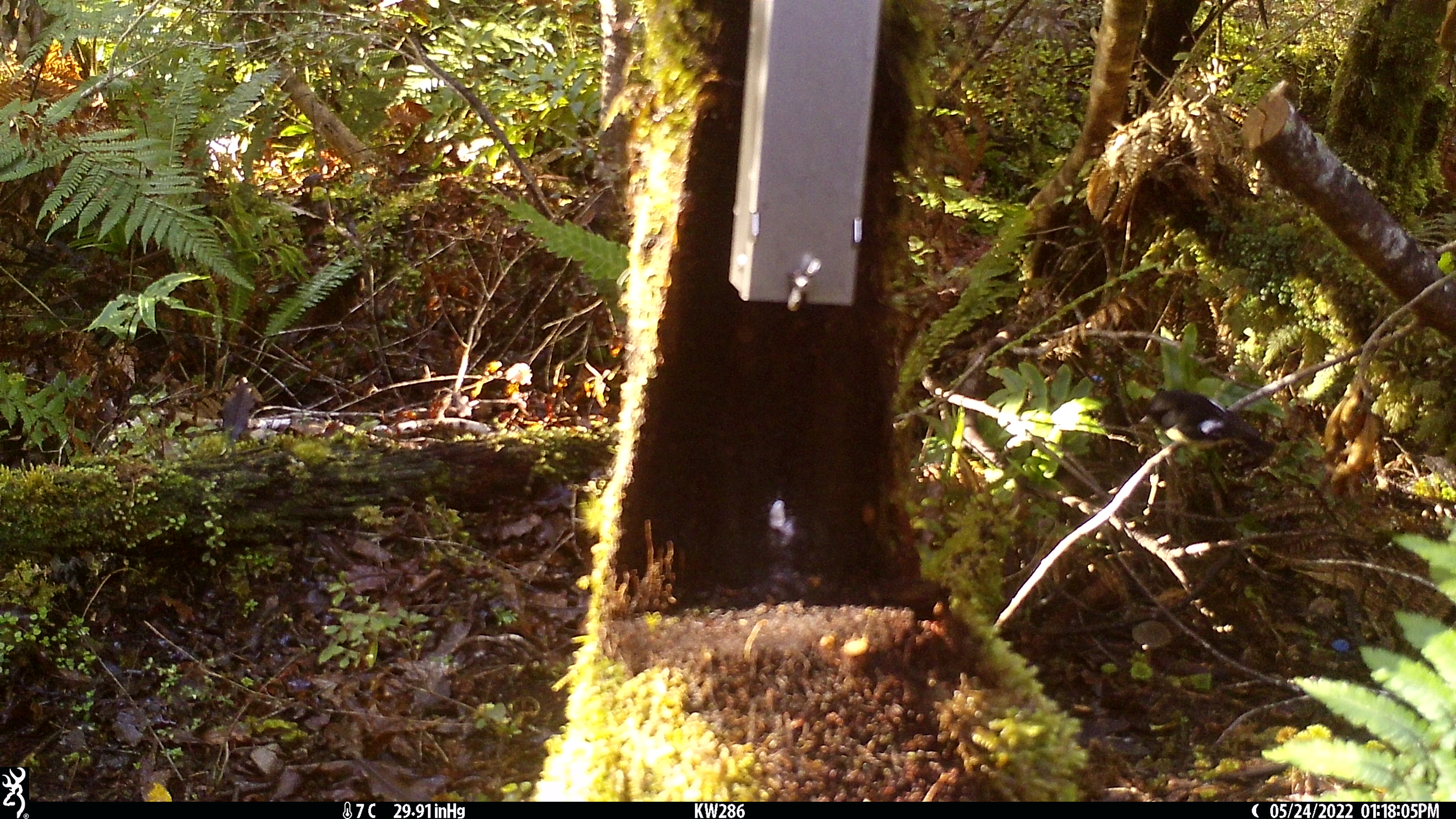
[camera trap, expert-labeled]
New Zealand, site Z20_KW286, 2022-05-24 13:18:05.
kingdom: Animalia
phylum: Chordata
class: Aves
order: Passeriformes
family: Petroicidae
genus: Petroica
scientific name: Petroica macrocephala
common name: tomtit